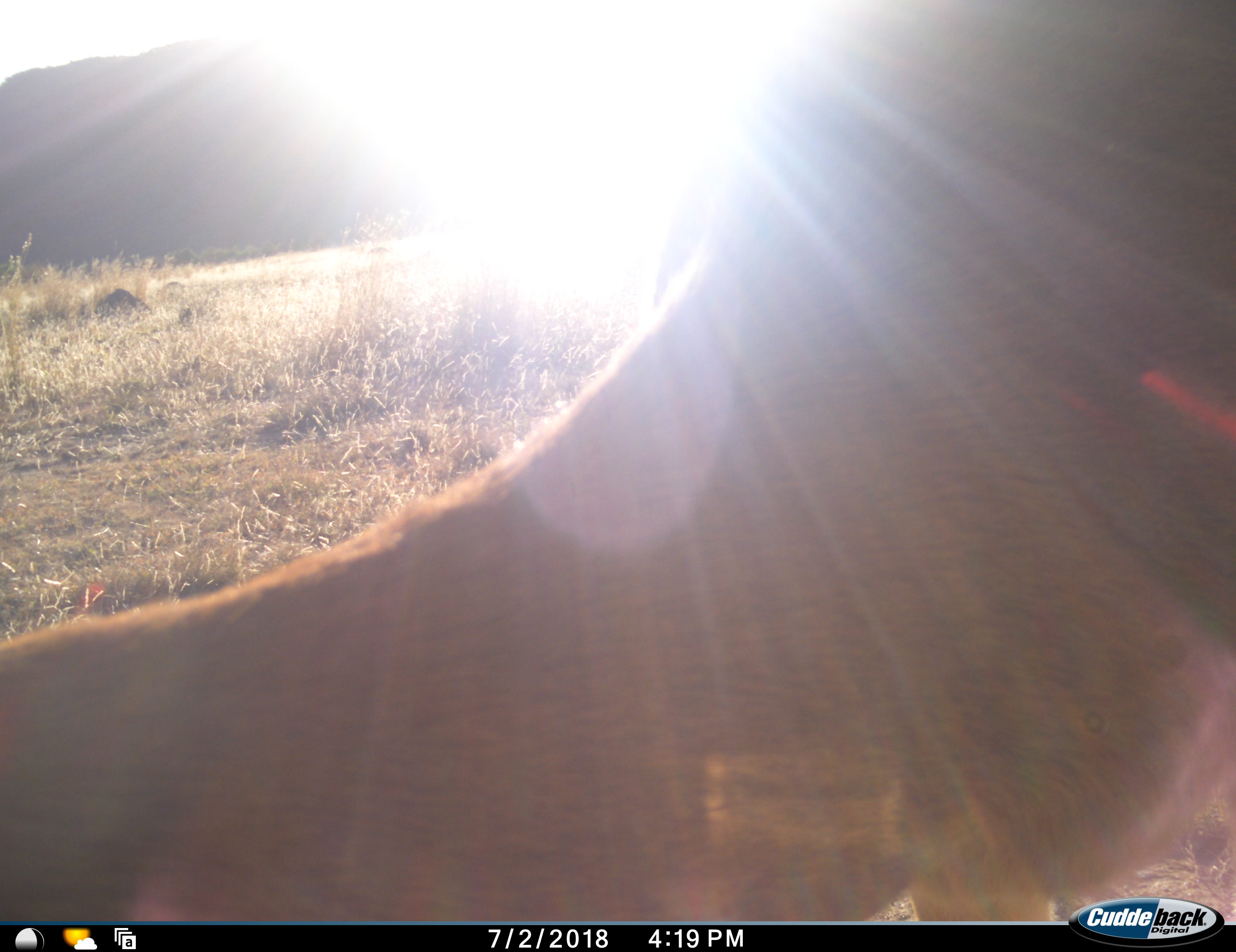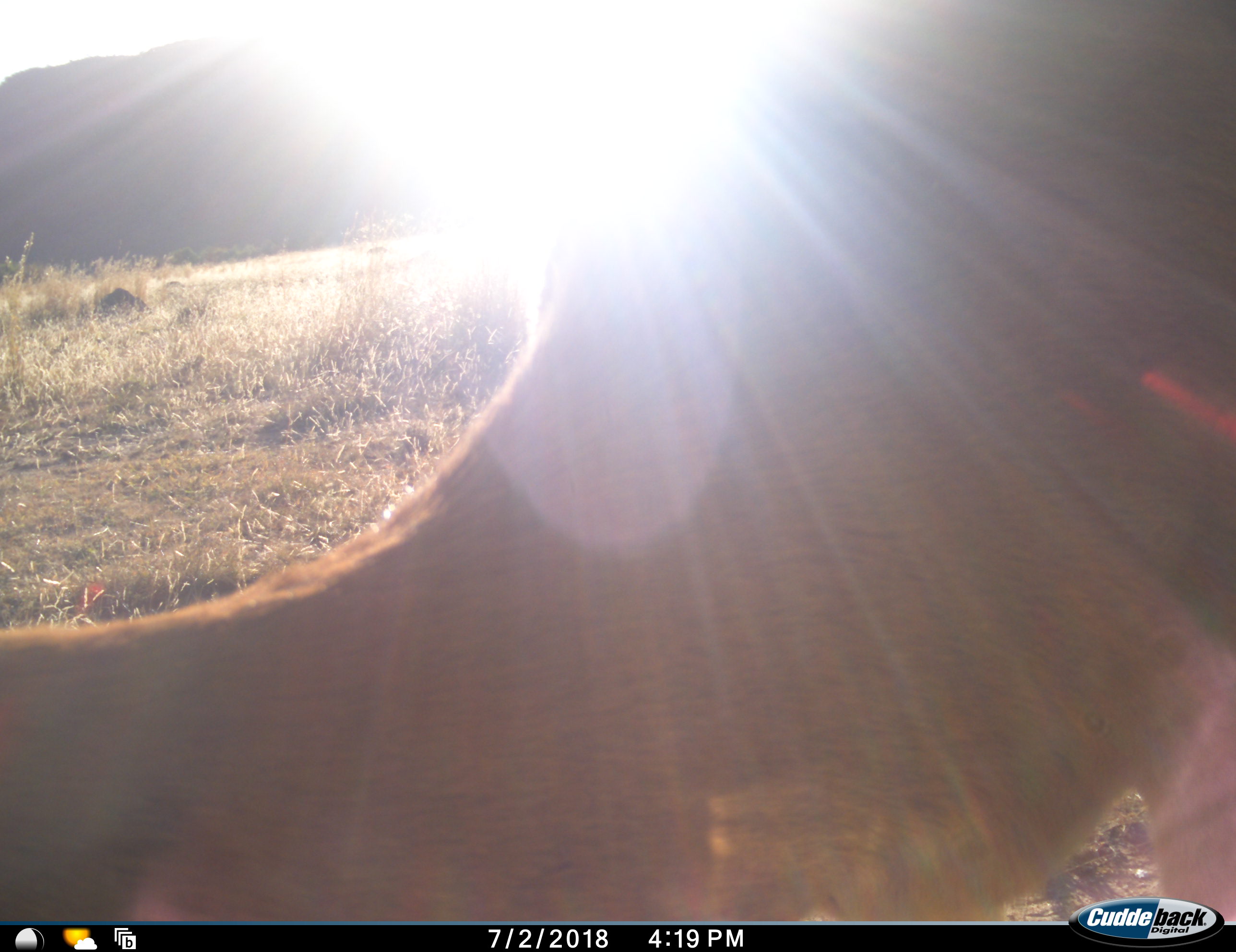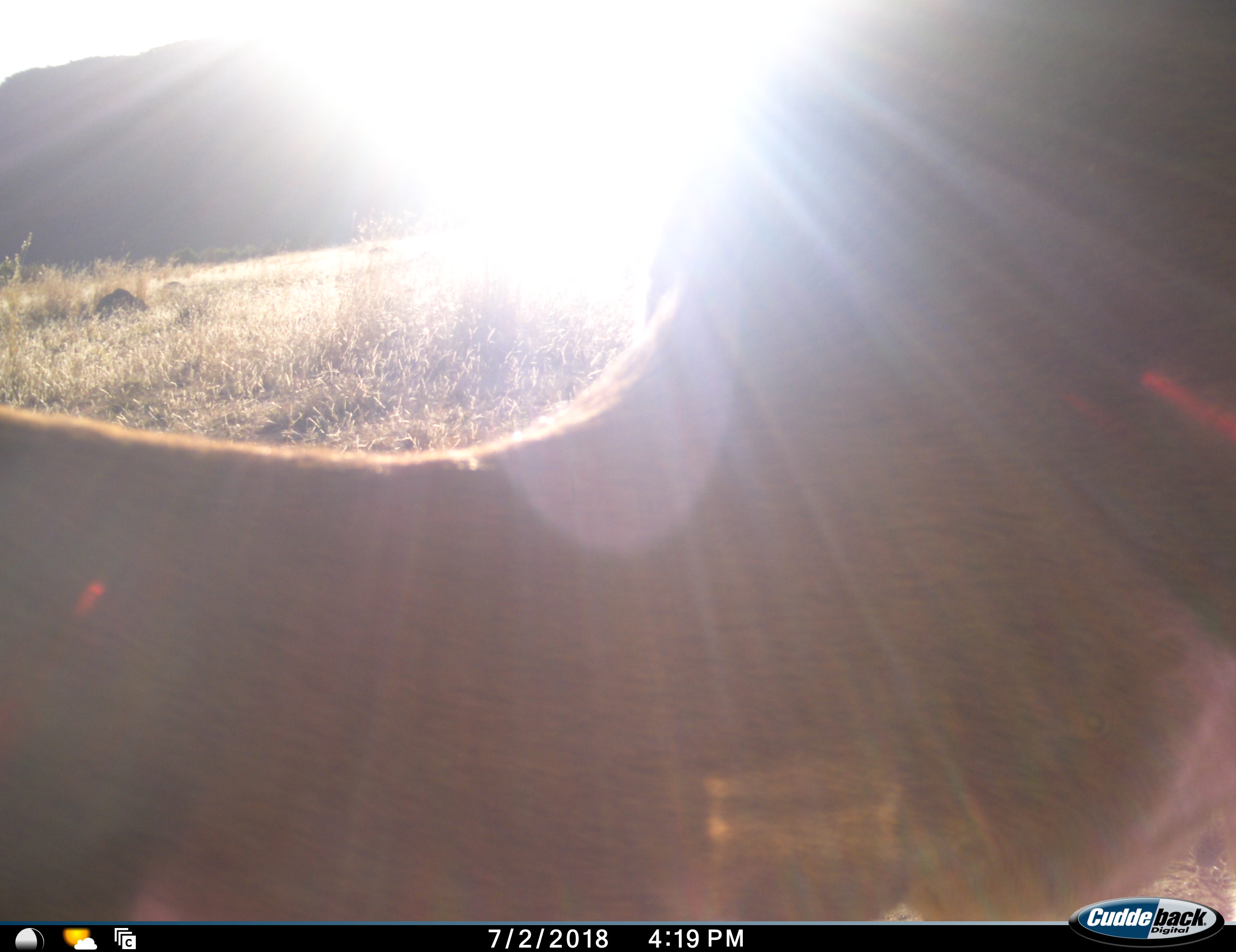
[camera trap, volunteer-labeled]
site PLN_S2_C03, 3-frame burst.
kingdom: Animalia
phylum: Chordata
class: Mammalia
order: Artiodactyla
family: Bovidae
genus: Aepyceros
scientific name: Aepyceros melampus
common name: impala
Impala (Aepyceros melampus), count 1. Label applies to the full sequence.